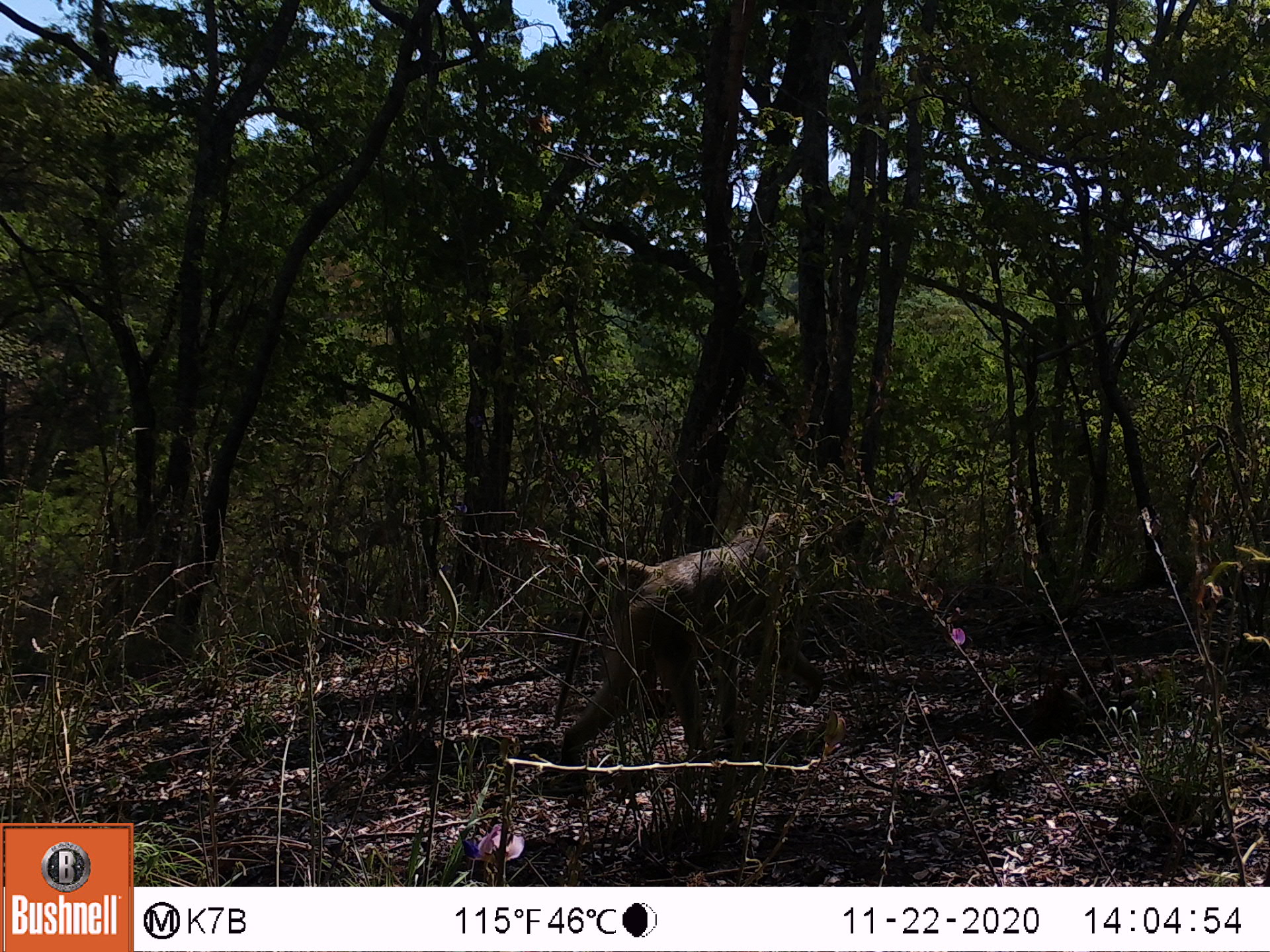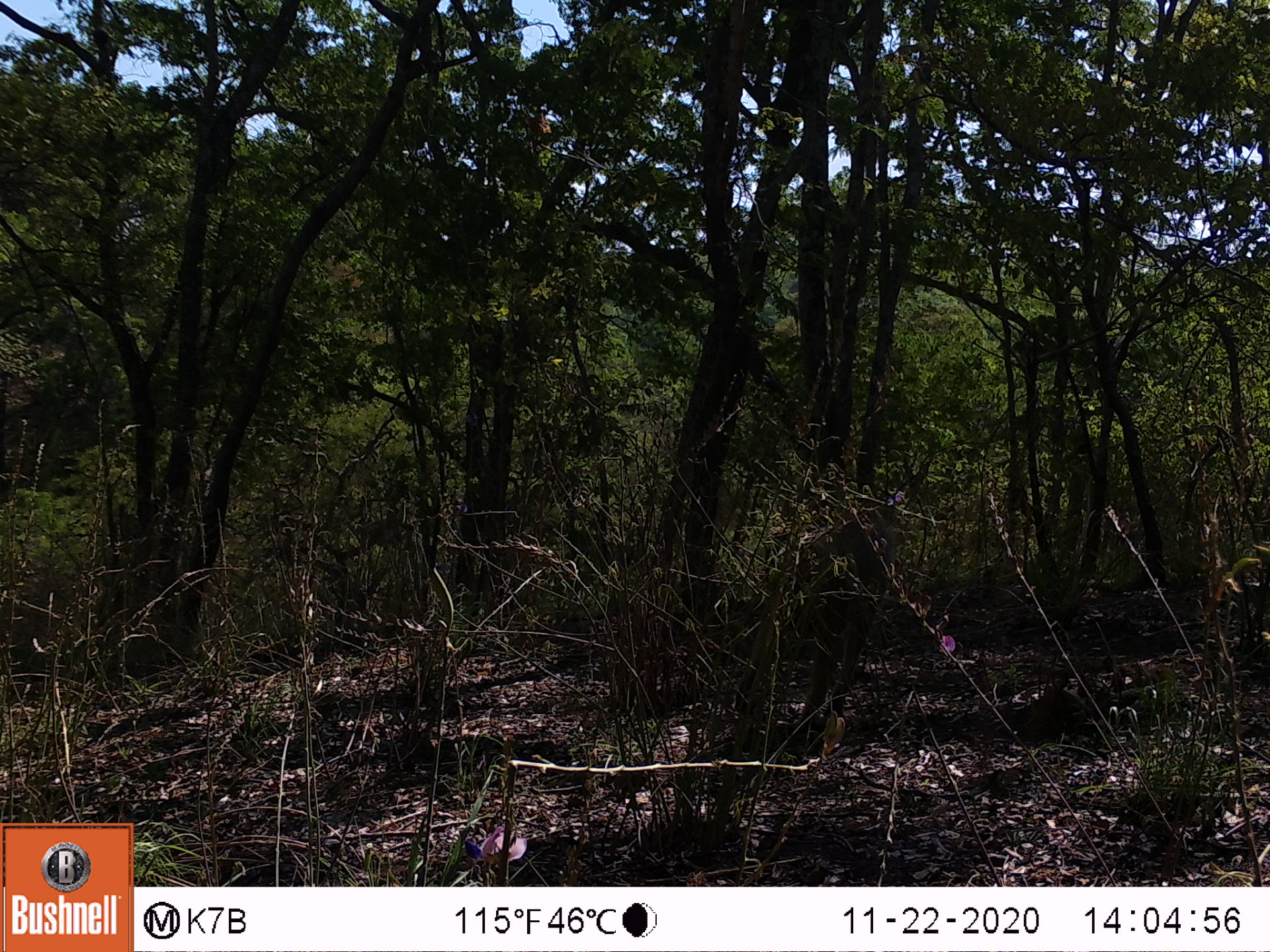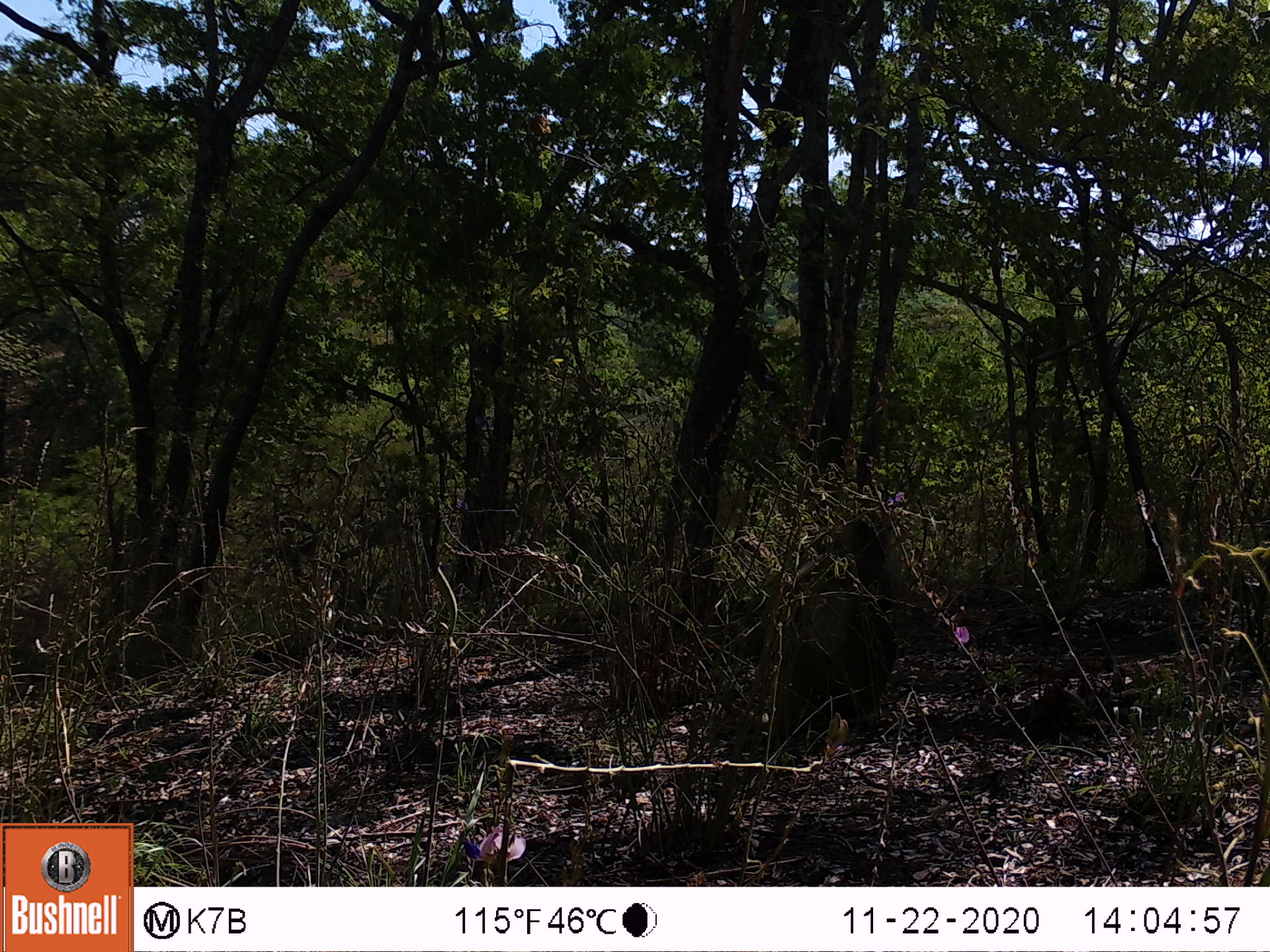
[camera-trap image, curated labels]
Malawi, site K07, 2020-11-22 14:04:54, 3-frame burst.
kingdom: Animalia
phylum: Chordata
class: Mammalia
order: Primates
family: Cercopithecidae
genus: Papio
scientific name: Papio cynocephalus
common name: yellow baboon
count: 1